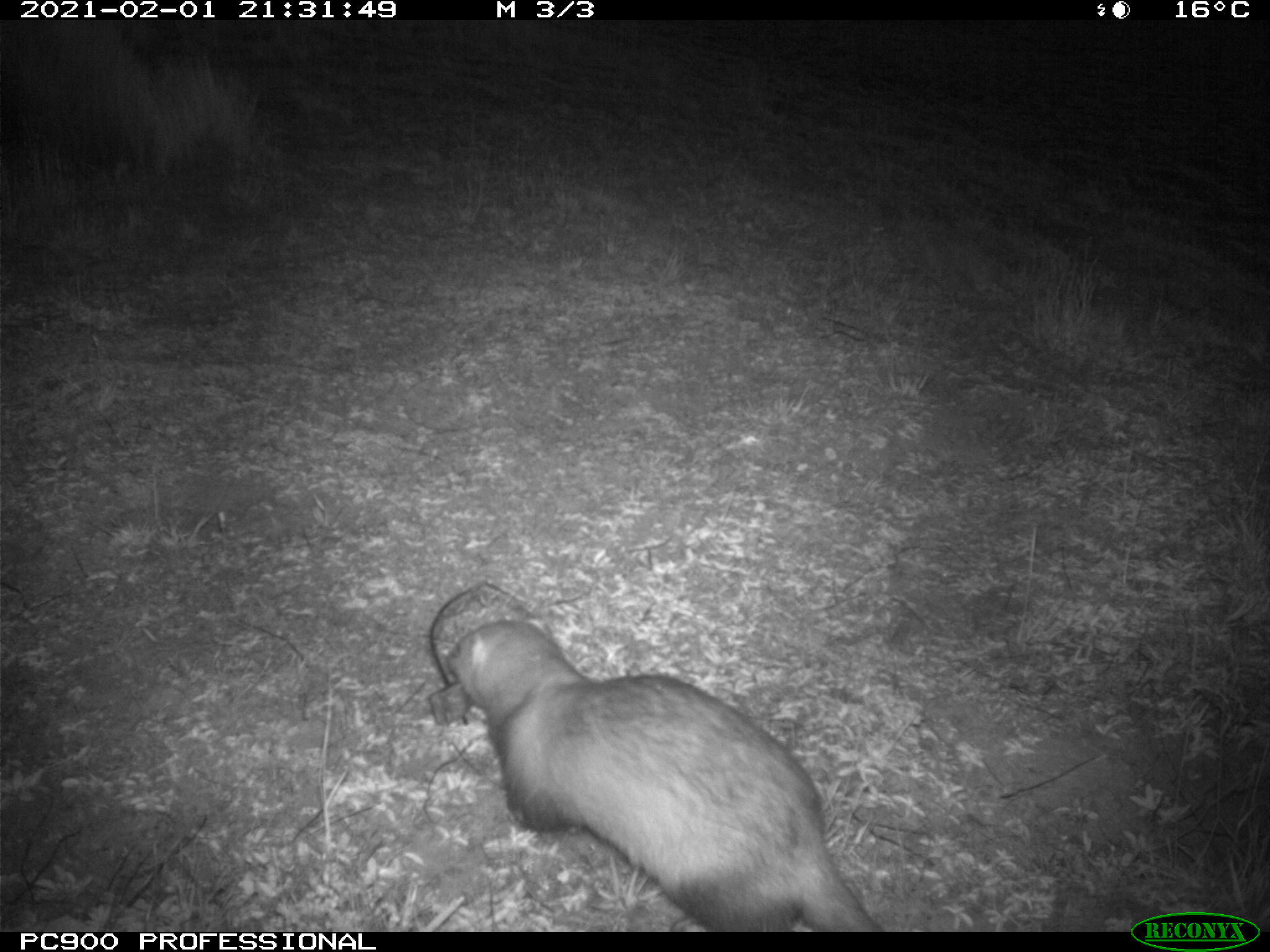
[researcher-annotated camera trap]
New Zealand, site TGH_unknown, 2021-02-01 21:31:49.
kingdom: Animalia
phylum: Chordata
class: Mammalia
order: Carnivora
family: Mustelidae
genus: Mustela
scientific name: Mustela furo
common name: ferret